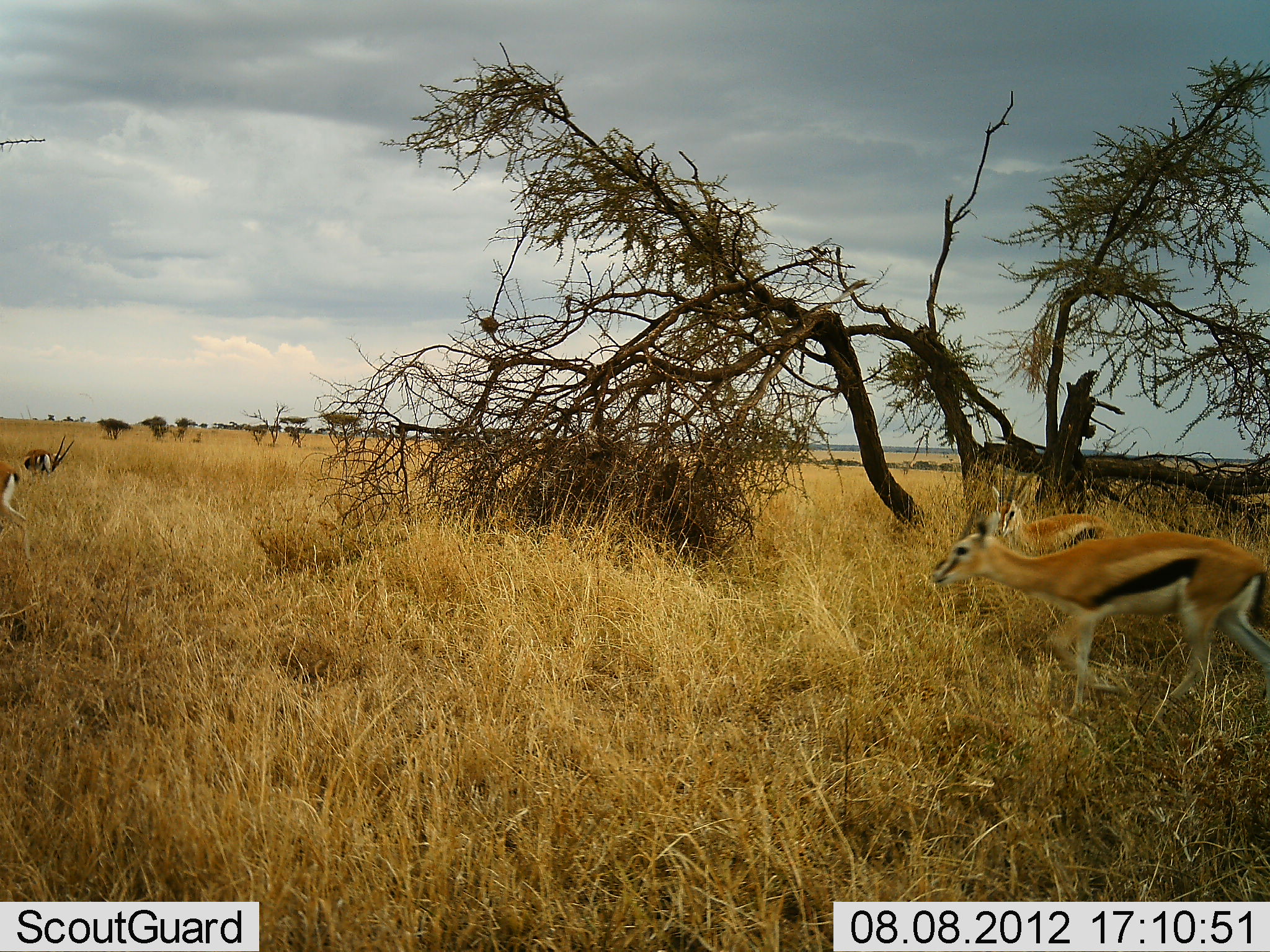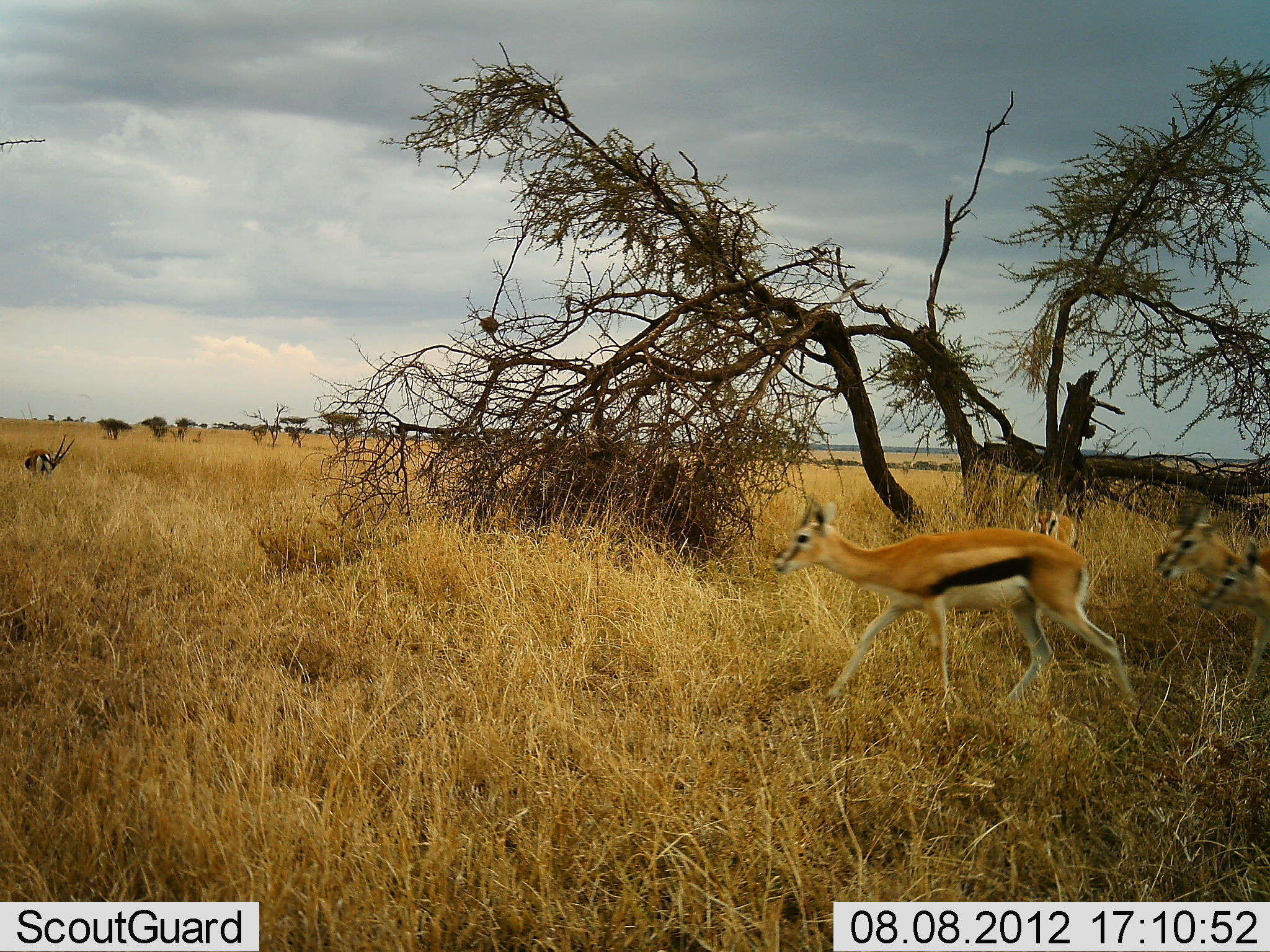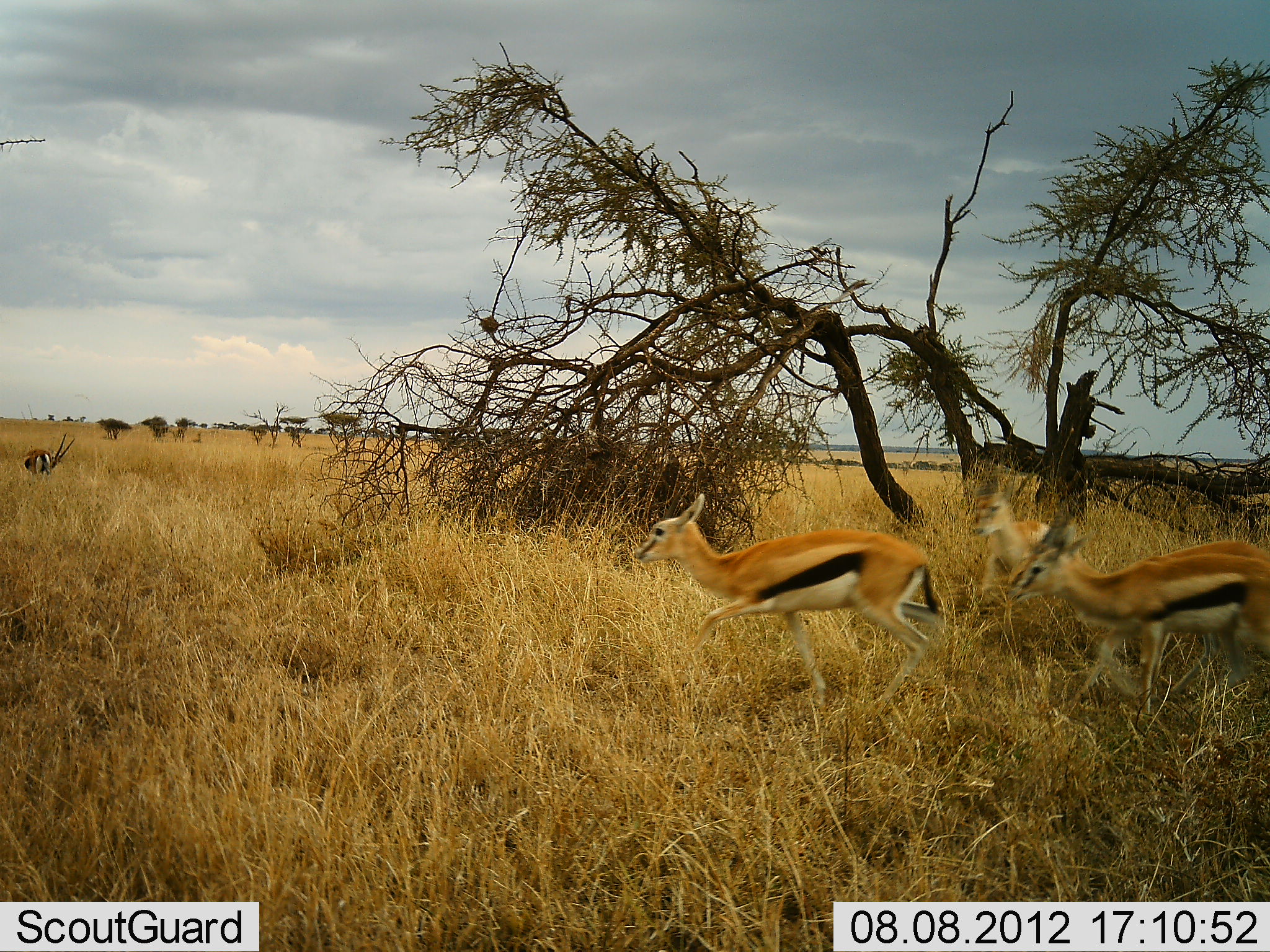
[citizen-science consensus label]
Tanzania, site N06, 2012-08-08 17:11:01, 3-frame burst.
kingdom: Animalia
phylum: Chordata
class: Mammalia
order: Artiodactyla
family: Bovidae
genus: Eudorcas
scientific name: Eudorcas thomsonii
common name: thomson's gazelle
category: gazellethomsons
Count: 6.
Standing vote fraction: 40%.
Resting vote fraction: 0%.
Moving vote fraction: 100%.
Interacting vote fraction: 0%.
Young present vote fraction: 0%.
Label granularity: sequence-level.